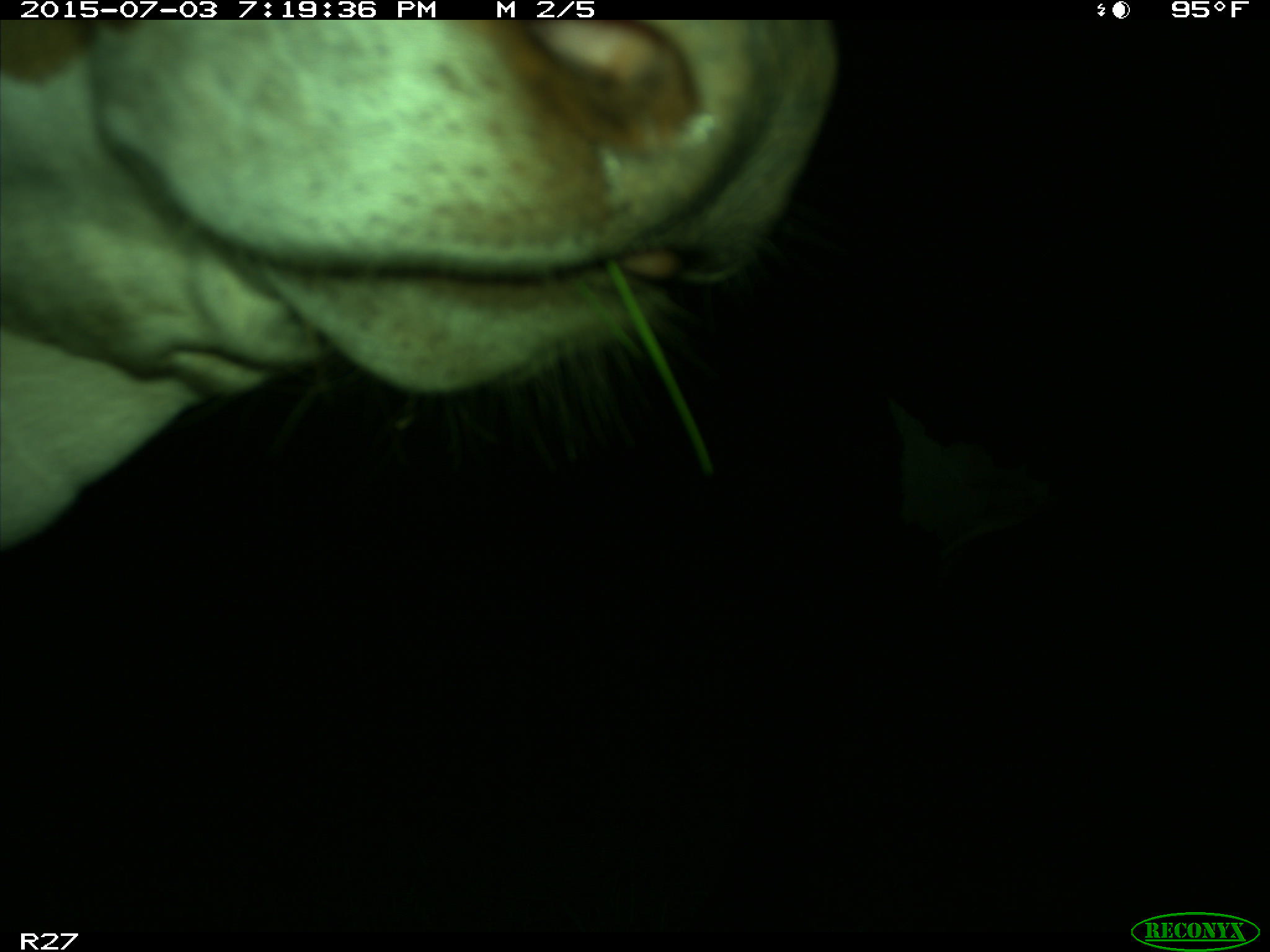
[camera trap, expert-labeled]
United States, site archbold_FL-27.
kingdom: Animalia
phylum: Chordata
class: Mammalia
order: Artiodactyla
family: Bovidae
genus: Bos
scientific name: Bos taurus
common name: domestic cow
Bos taurus (domestic cow).